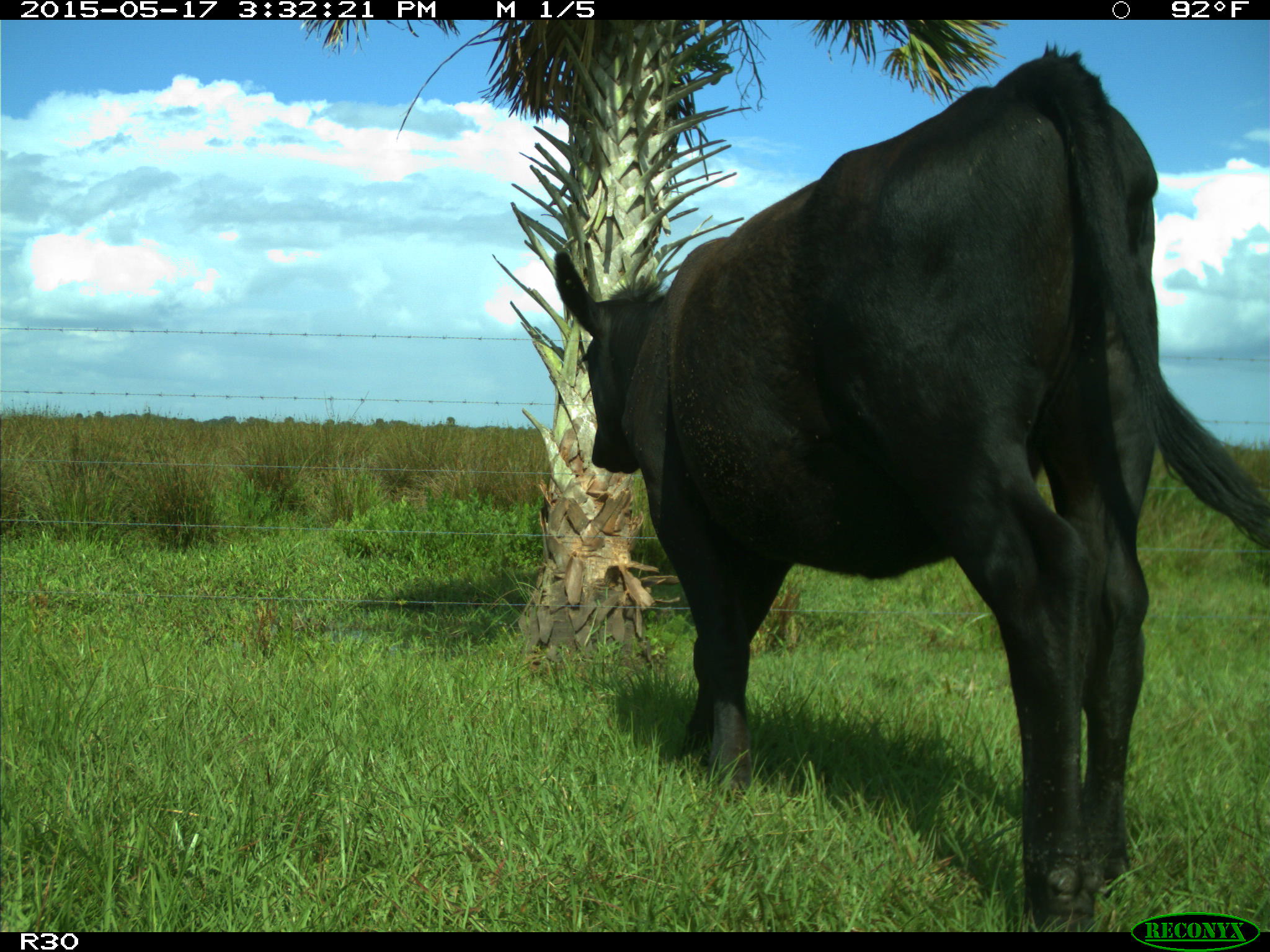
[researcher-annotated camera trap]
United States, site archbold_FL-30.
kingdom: Animalia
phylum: Chordata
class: Mammalia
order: Artiodactyla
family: Bovidae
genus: Bos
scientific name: Bos taurus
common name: domestic cow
Bos taurus (domestic cow).